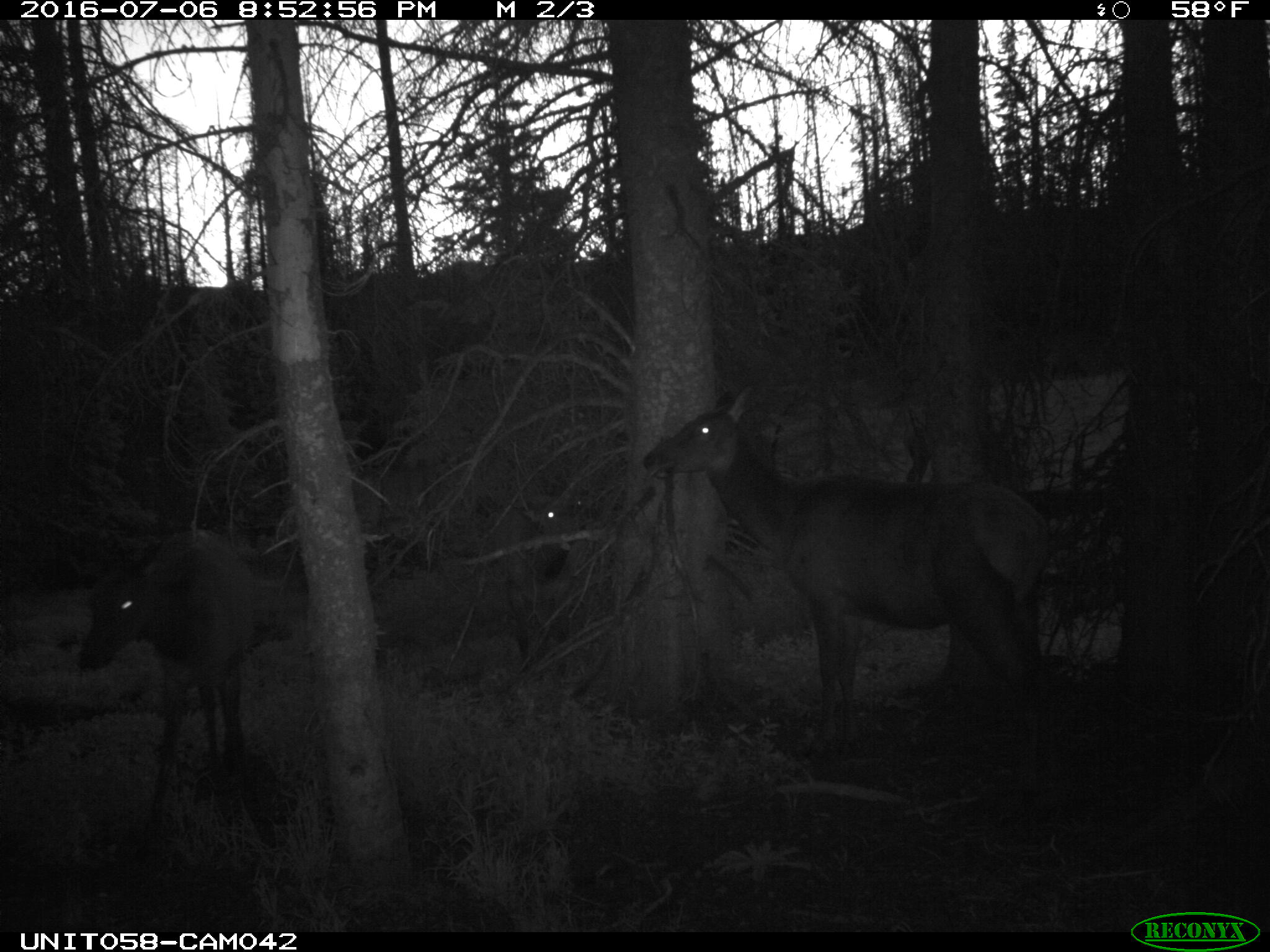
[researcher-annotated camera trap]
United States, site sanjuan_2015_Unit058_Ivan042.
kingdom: Animalia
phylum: Chordata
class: Mammalia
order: Artiodactyla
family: Cervidae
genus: Cervus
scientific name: Cervus elaphus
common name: red deer